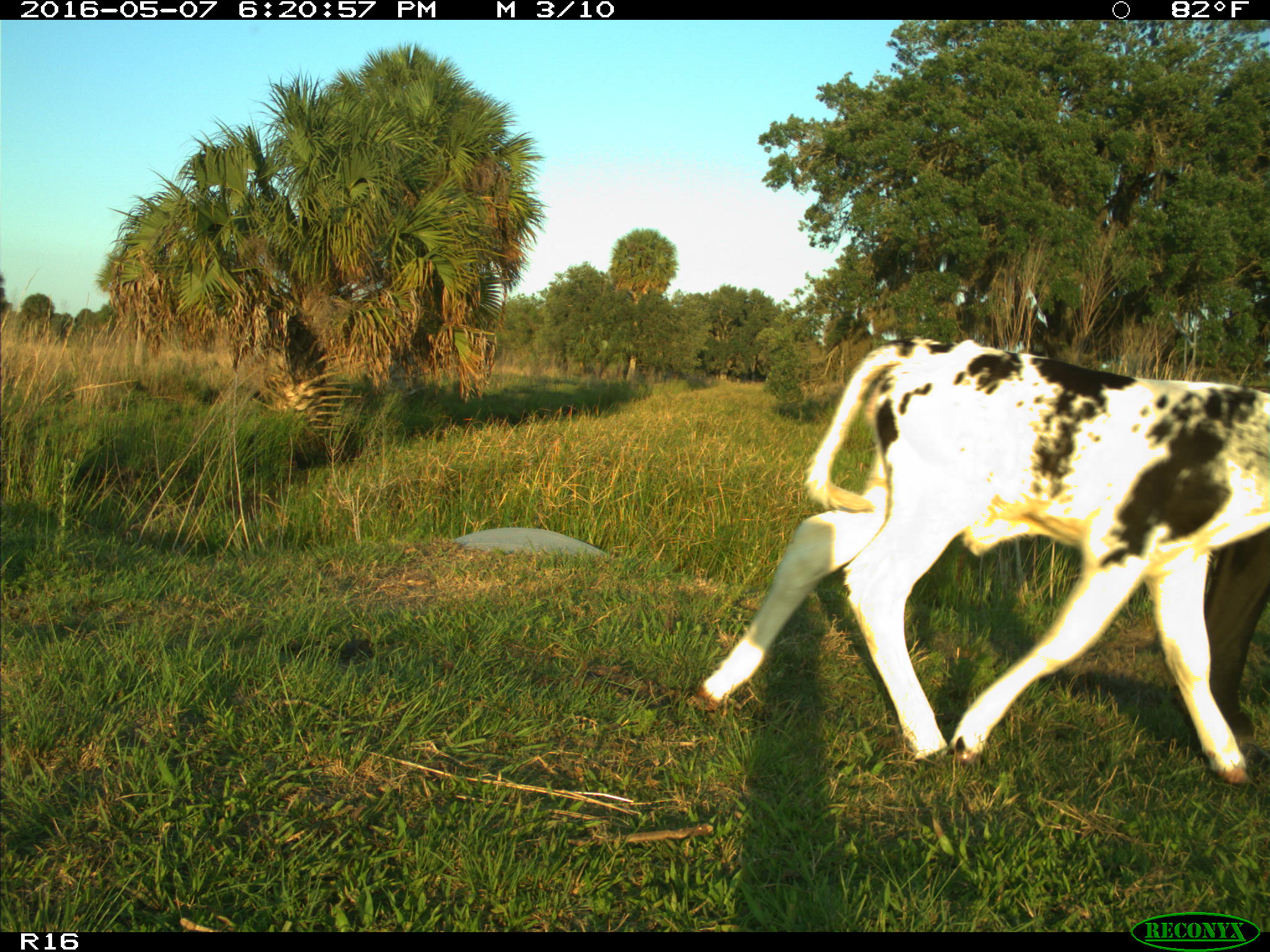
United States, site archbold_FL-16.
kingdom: Animalia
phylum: Chordata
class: Mammalia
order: Artiodactyla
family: Bovidae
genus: Bos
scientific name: Bos taurus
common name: domestic cow